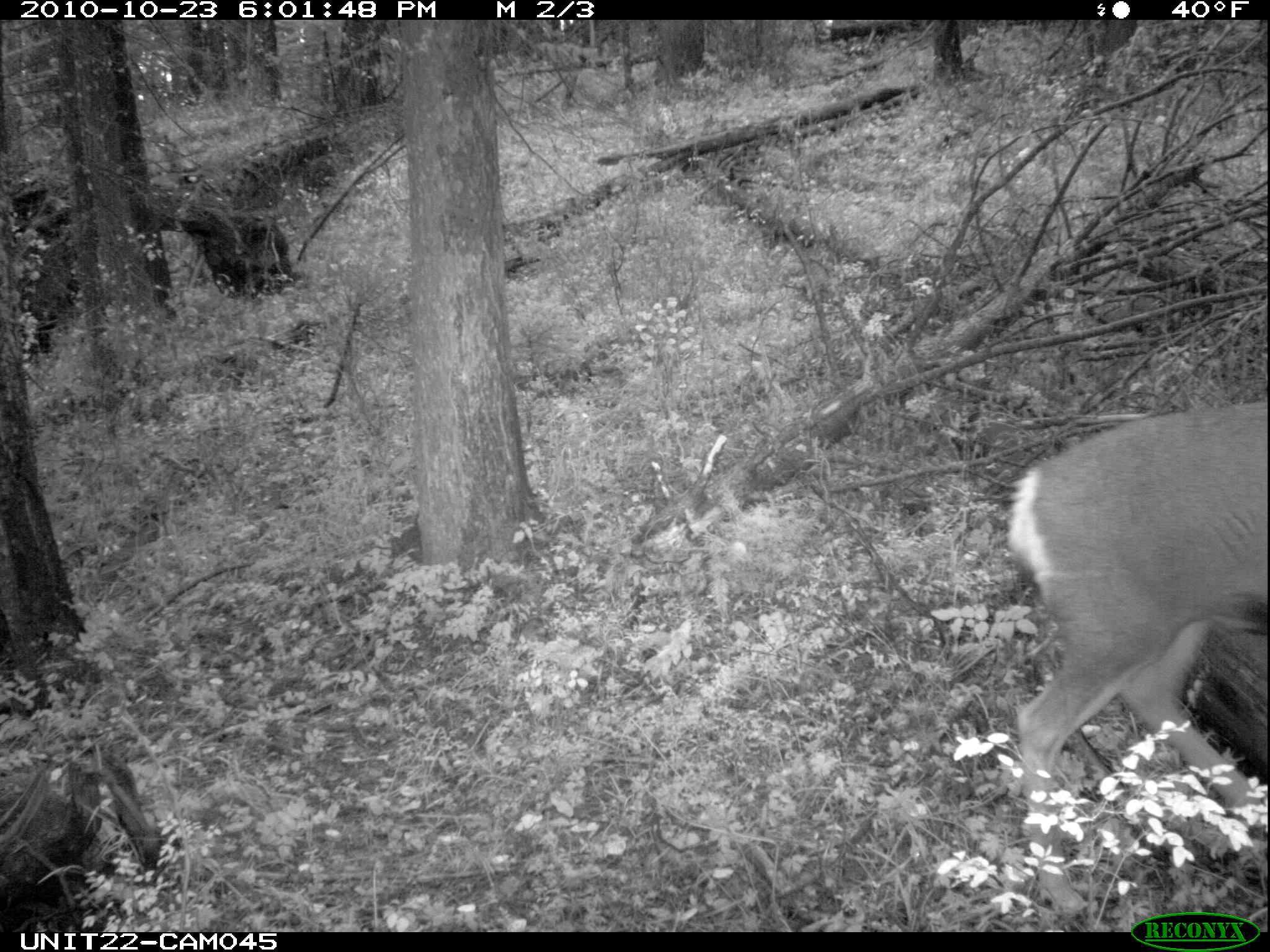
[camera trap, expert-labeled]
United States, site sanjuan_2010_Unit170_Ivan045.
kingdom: Animalia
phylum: Chordata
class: Mammalia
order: Artiodactyla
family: Cervidae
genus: Odocoileus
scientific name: Odocoileus hemionus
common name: mule deer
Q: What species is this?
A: Odocoileus hemionus (mule deer).